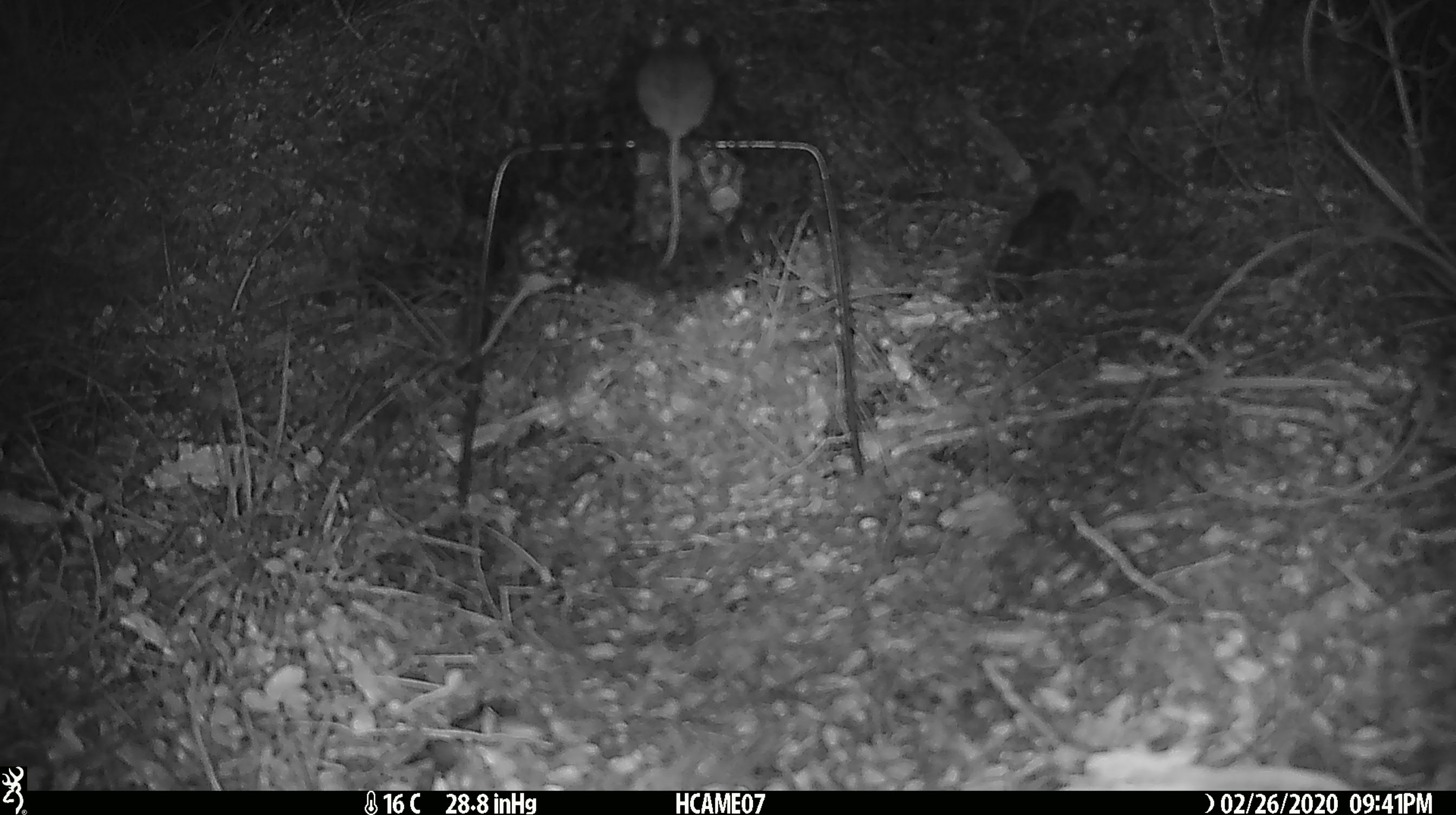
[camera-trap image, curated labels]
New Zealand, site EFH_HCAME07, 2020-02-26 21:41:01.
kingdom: Animalia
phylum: Chordata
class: Mammalia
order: Rodentia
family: Muridae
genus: Mus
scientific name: Mus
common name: mouse